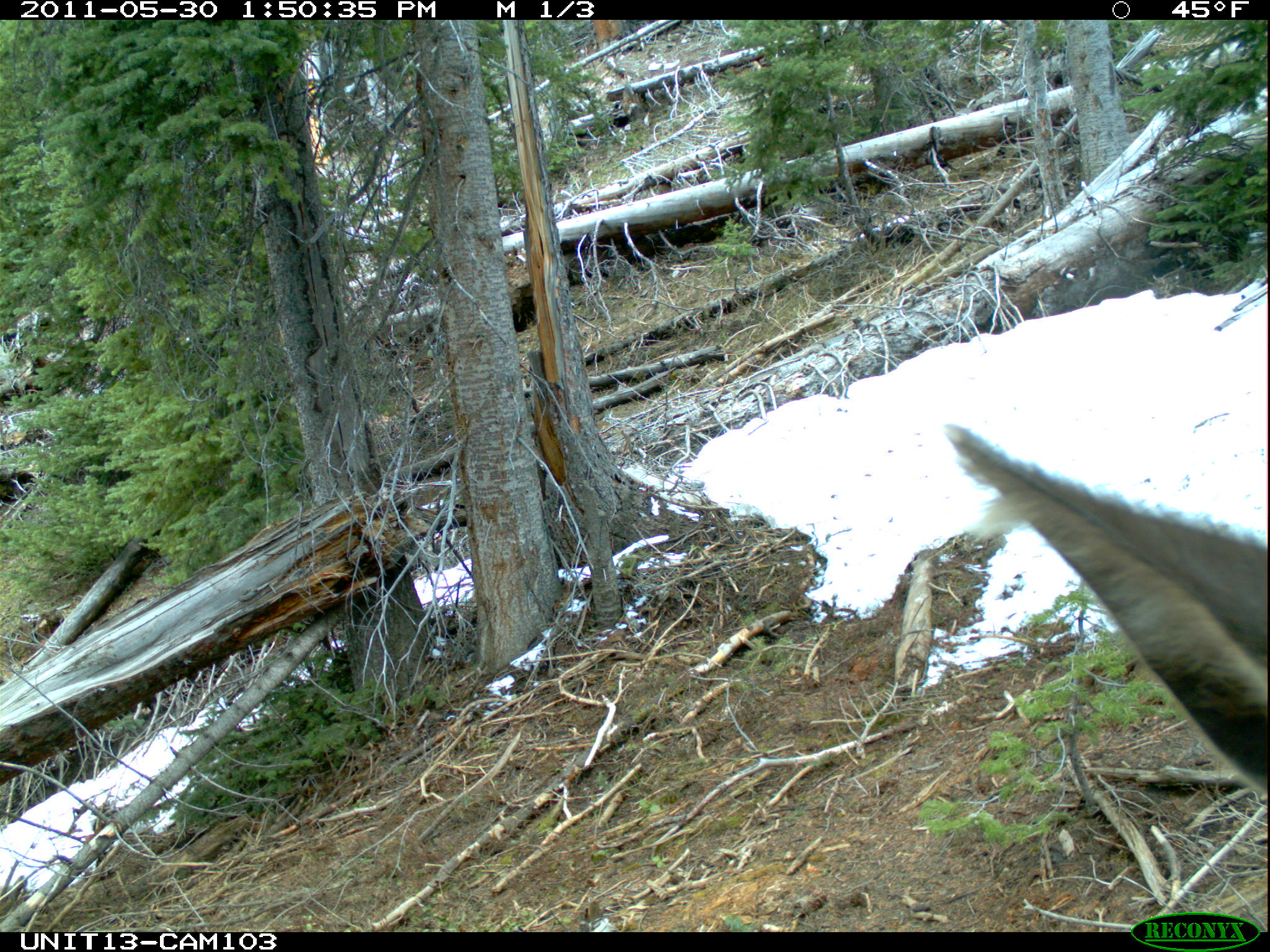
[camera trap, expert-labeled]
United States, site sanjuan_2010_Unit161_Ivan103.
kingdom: Animalia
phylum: Chordata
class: Mammalia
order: Artiodactyla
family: Cervidae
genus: Cervus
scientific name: Cervus elaphus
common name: red deer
Cervus elaphus (red deer).